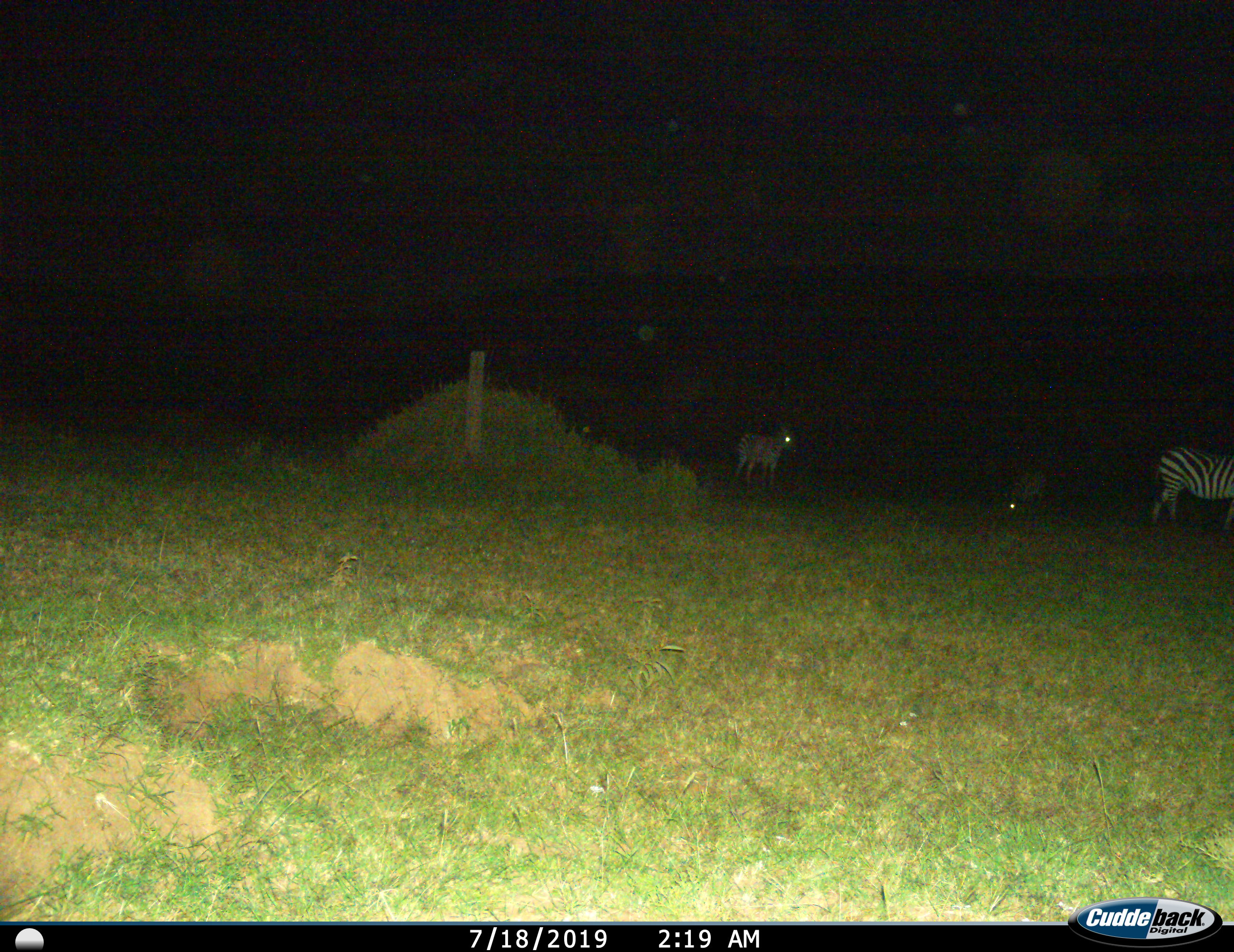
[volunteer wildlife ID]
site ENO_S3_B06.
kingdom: Animalia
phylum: Chordata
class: Mammalia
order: Perissodactyla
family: Equidae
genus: Equus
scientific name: Equus quagga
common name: plains zebra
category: zebraplains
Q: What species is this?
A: Zebraplains (plains zebra) (Equus quagga).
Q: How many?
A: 3.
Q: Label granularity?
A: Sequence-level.